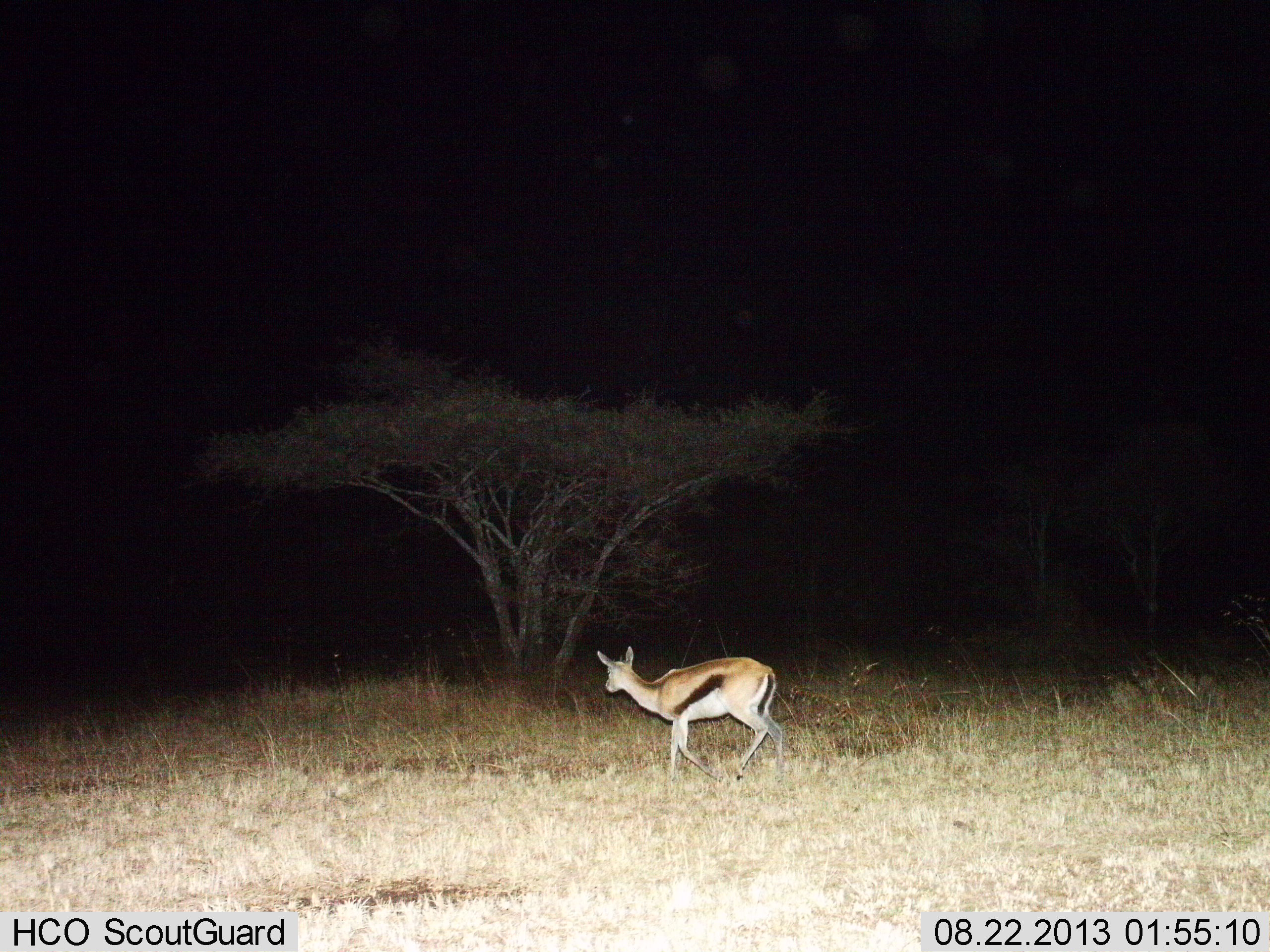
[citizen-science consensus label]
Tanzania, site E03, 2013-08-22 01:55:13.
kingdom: Animalia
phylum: Chordata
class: Mammalia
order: Artiodactyla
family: Bovidae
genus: Eudorcas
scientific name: Eudorcas thomsonii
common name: thomson's gazelle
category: gazellethomsons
Gazellethomsons (thomson's gazelle) (Eudorcas thomsonii), count 1. Behavior (volunteer vote fractions): standing 20%, resting 3%, moving 80%, interacting 3%. Young present (vote fraction): 0%. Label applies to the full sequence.